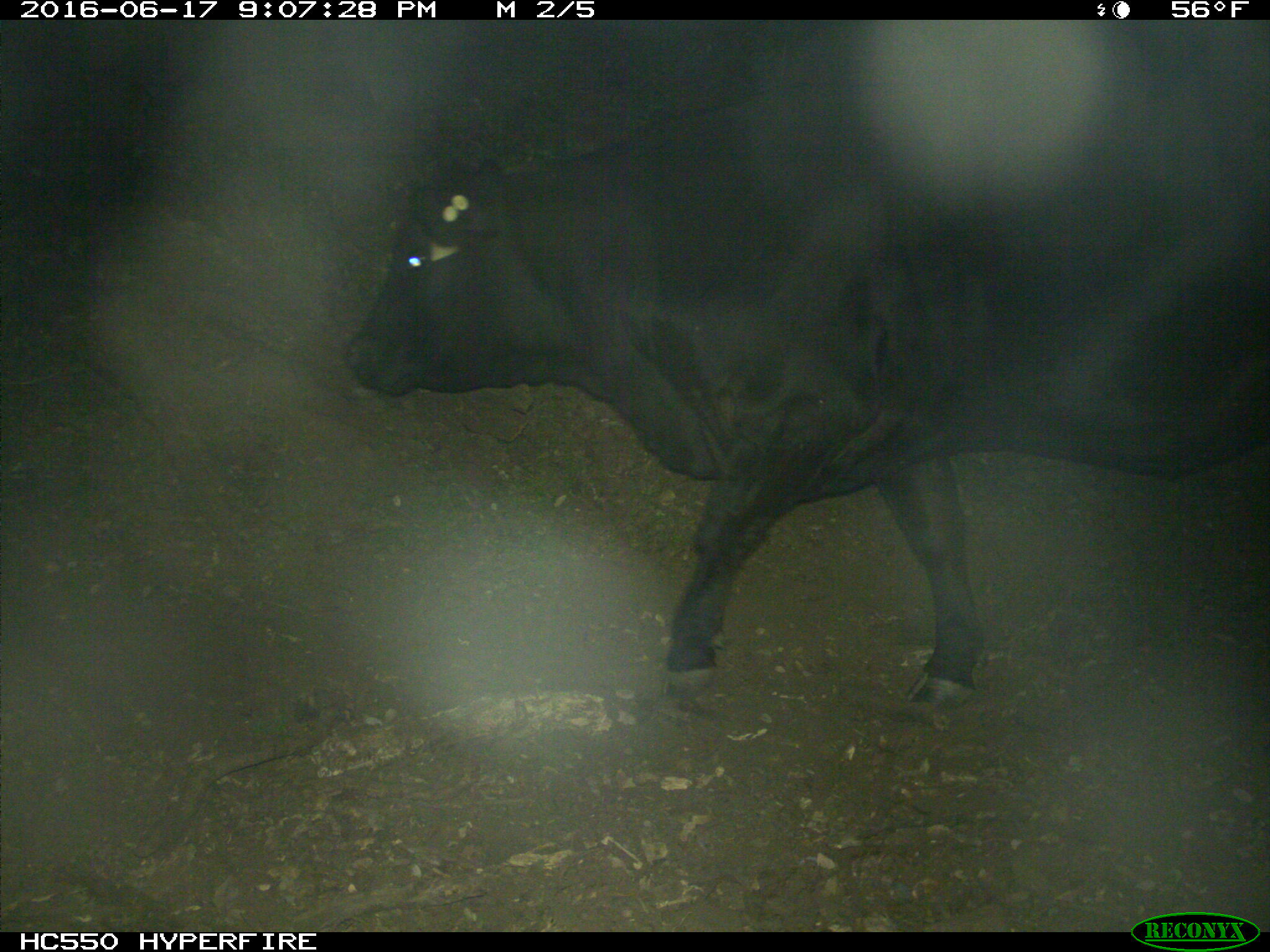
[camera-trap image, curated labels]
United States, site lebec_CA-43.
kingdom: Animalia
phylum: Chordata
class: Mammalia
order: Artiodactyla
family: Bovidae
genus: Bos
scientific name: Bos taurus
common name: domestic cow